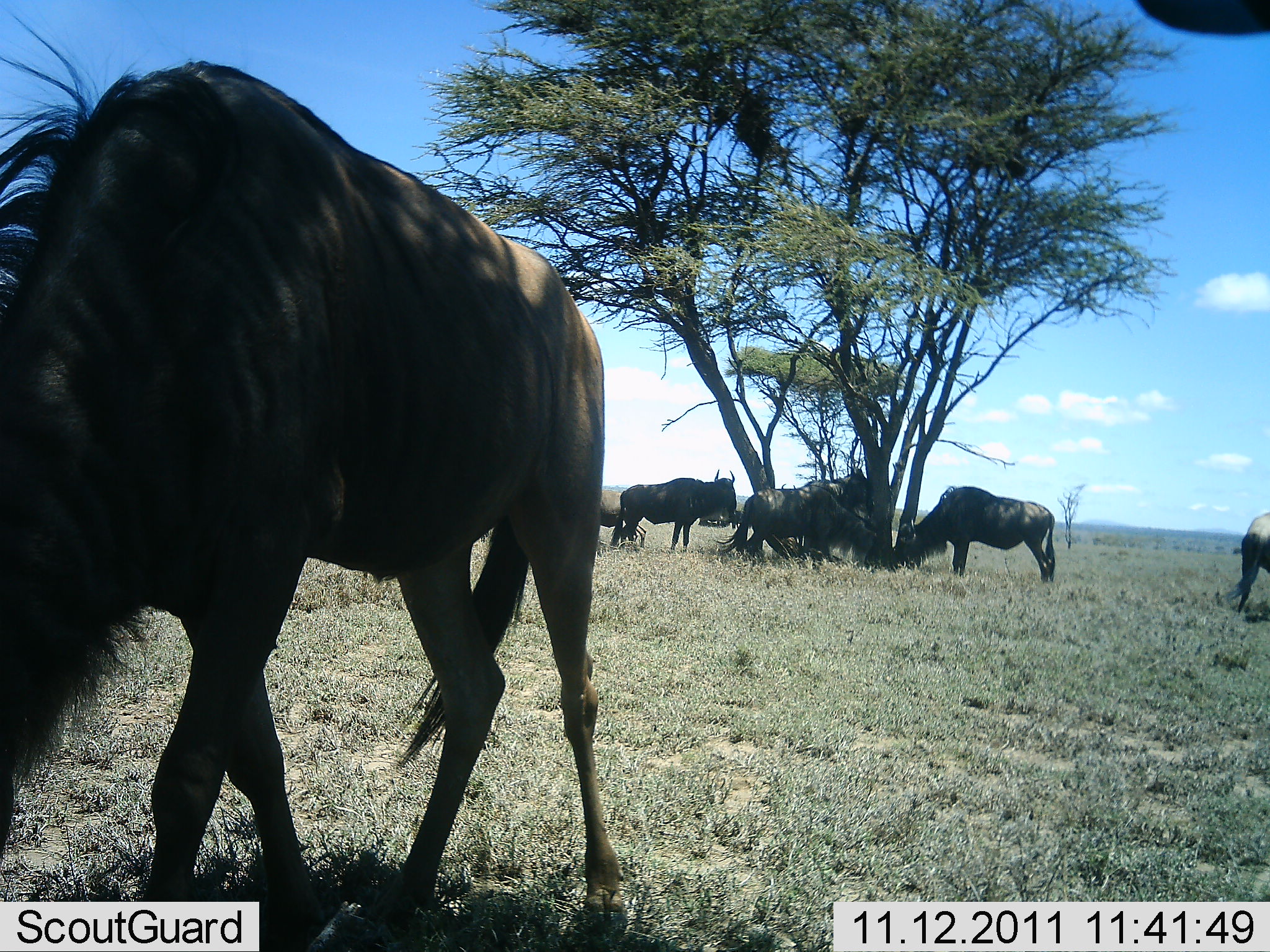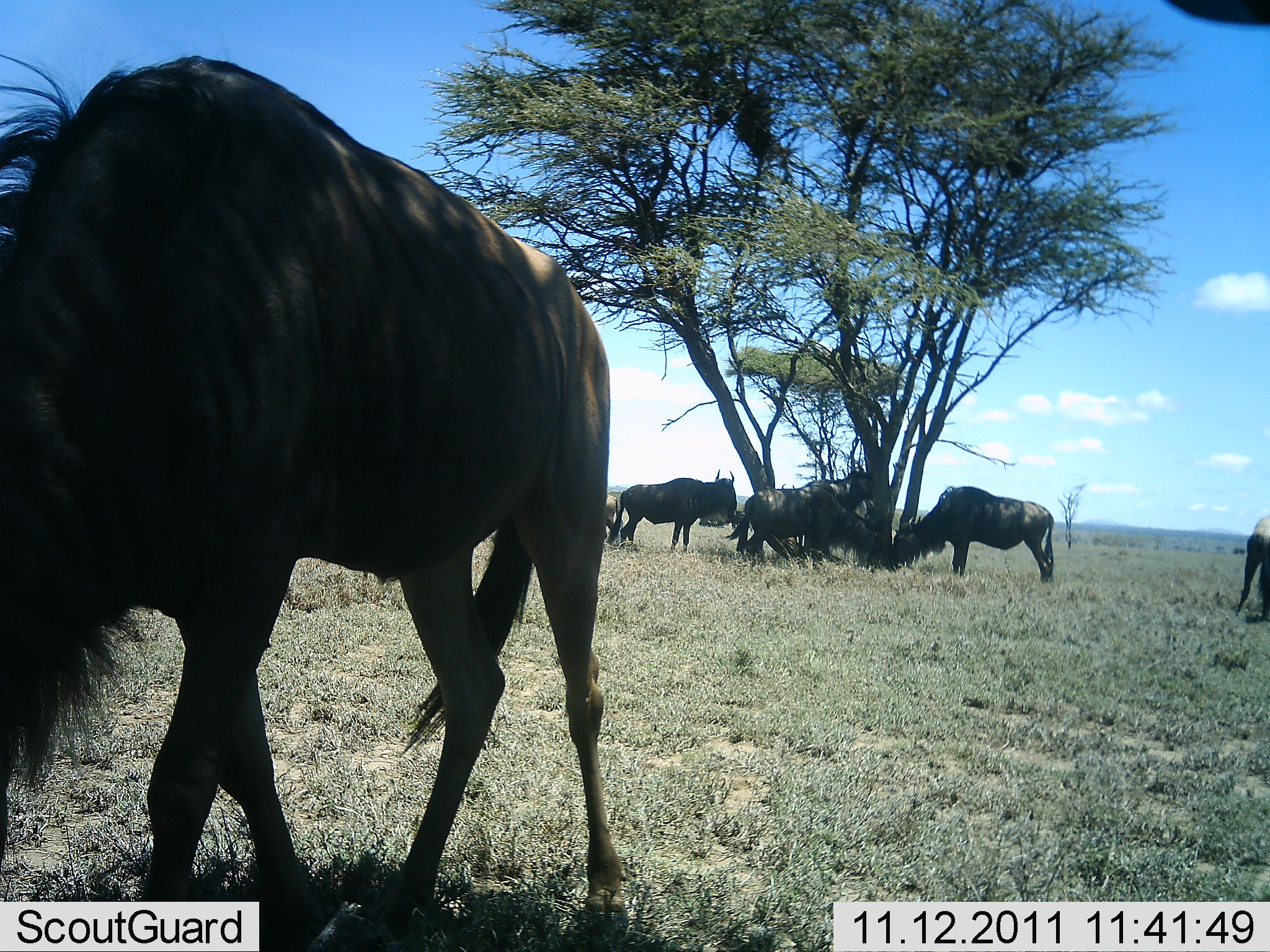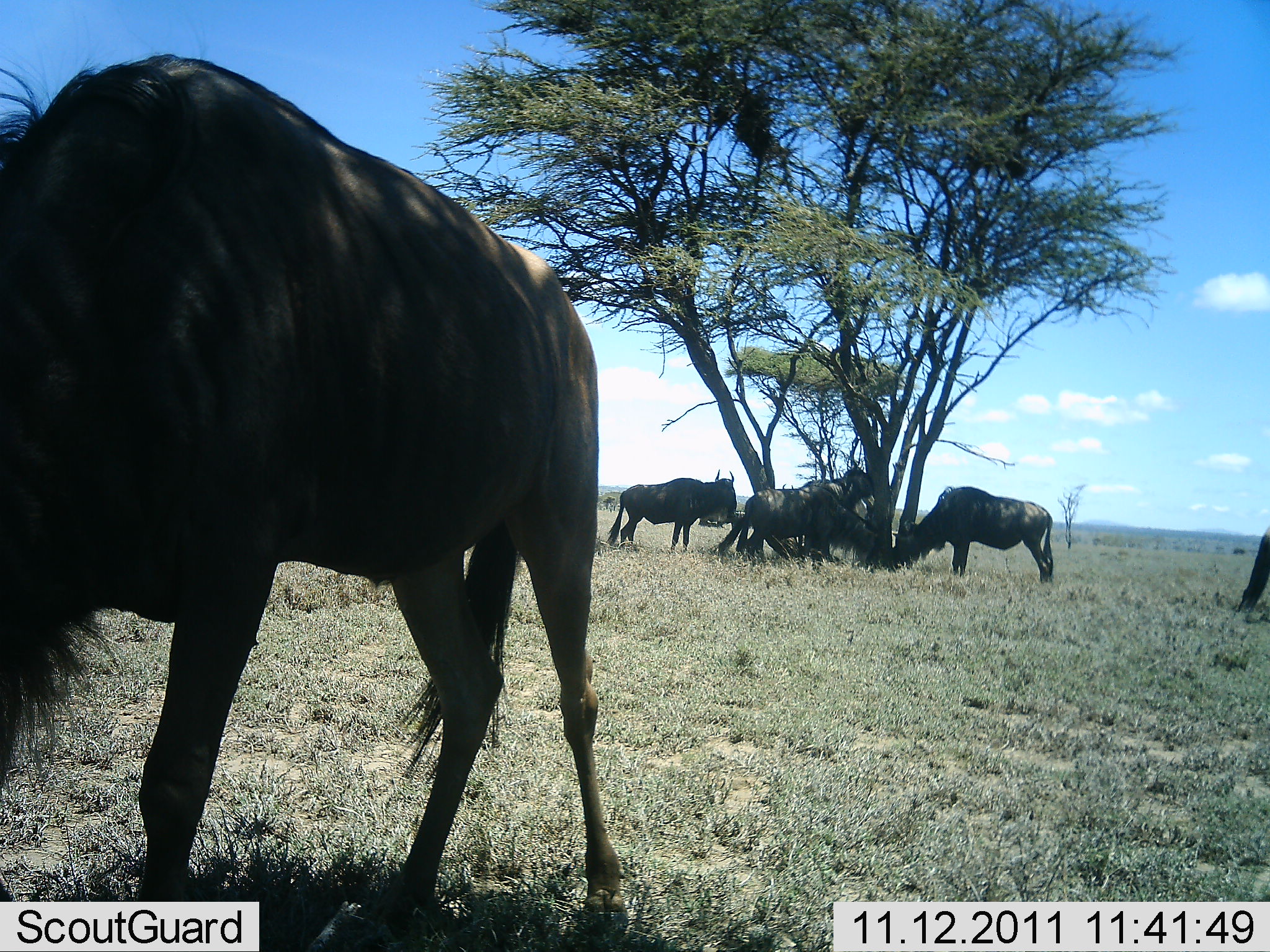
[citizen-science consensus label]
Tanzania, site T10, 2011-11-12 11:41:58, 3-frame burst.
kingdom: Animalia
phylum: Chordata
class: Mammalia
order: Artiodactyla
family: Bovidae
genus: Connochaetes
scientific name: Connochaetes taurinus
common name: blue wildebeest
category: wildebeest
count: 6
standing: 71%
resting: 14%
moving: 14%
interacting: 0%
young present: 0%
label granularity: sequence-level